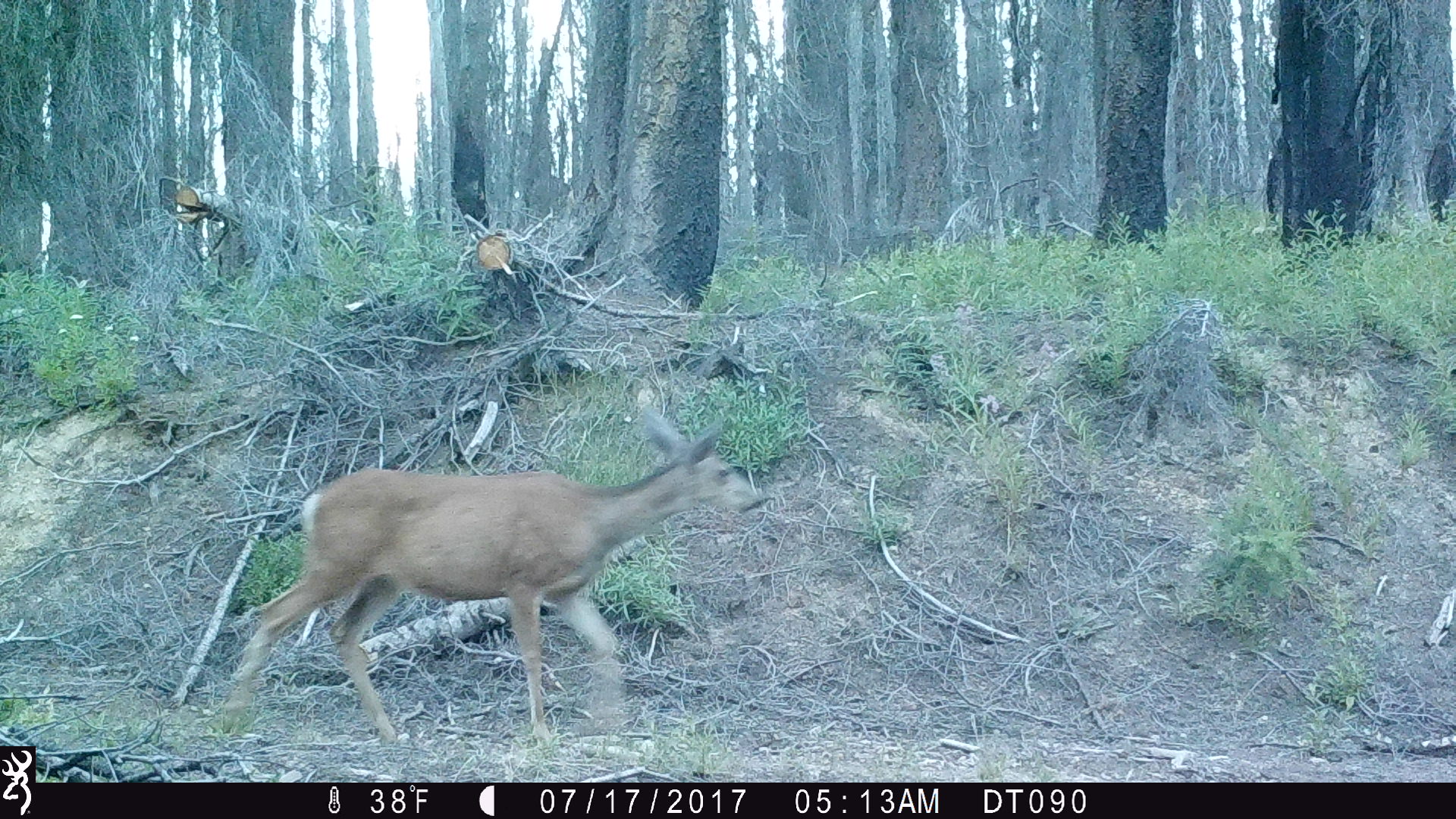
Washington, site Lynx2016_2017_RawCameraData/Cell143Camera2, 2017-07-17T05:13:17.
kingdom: Animalia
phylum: Chordata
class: Mammalia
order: Artiodactyla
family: Cervidae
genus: Odocoileus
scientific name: Odocoileus hemionus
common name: mule deer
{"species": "Odocoileus hemionus (mule deer)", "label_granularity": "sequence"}